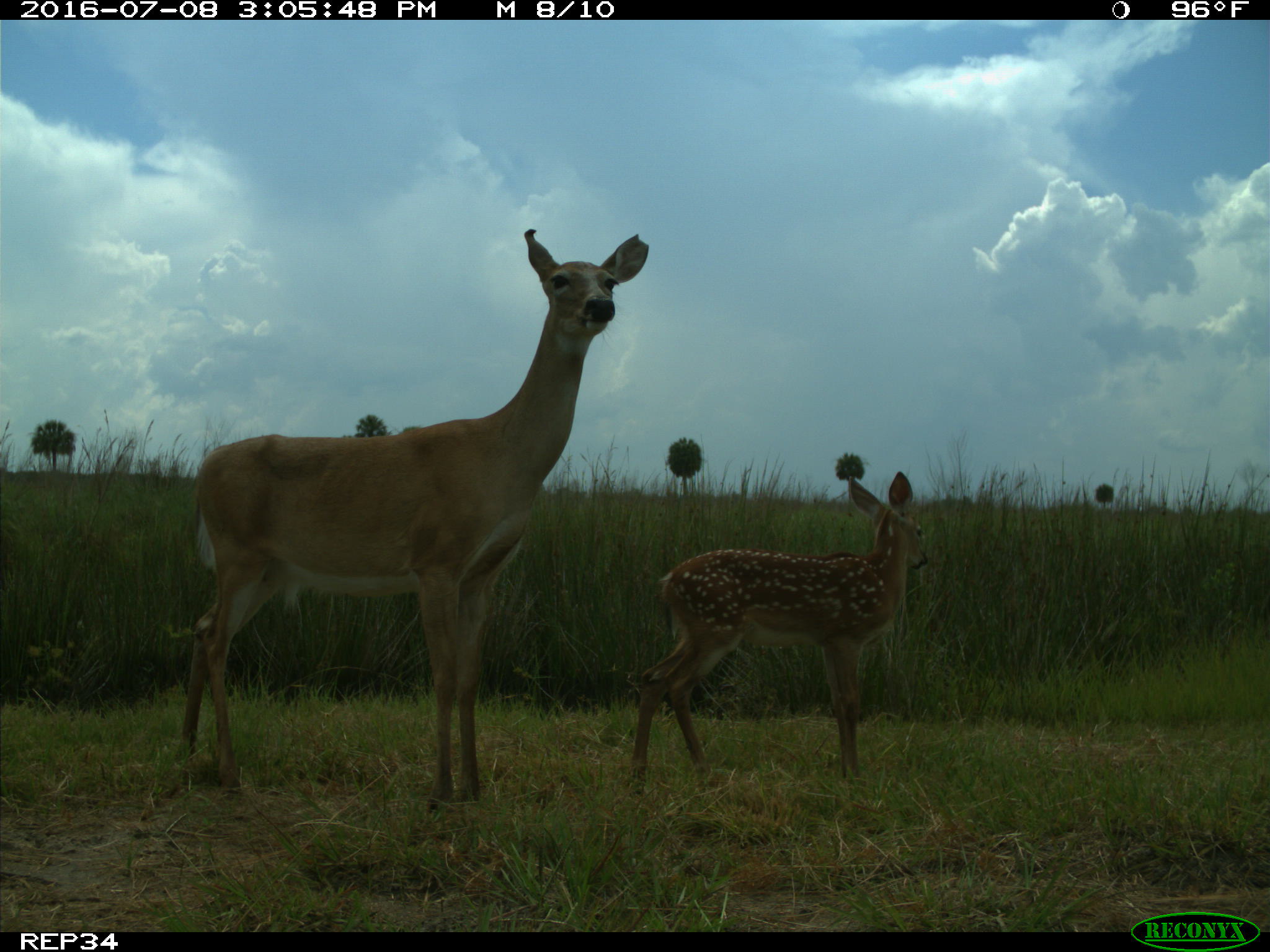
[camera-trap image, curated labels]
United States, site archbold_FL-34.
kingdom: Animalia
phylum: Chordata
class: Mammalia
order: Artiodactyla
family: Cervidae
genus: Odocoileus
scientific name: Odocoileus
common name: deer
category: unidentified deer